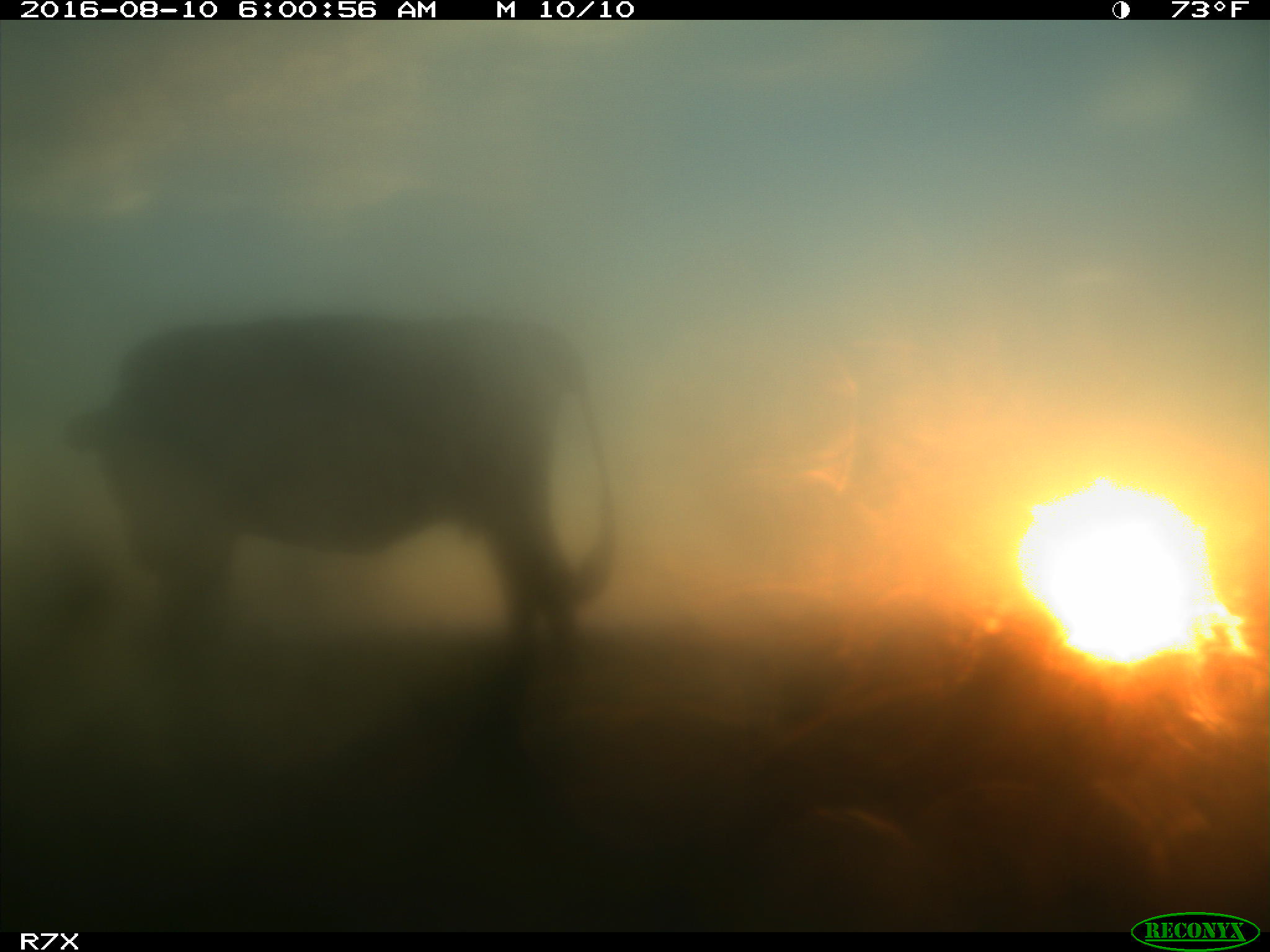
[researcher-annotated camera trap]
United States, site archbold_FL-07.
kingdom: Animalia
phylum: Chordata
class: Mammalia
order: Artiodactyla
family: Bovidae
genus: Bos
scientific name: Bos taurus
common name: domestic cow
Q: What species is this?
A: Bos taurus (domestic cow).